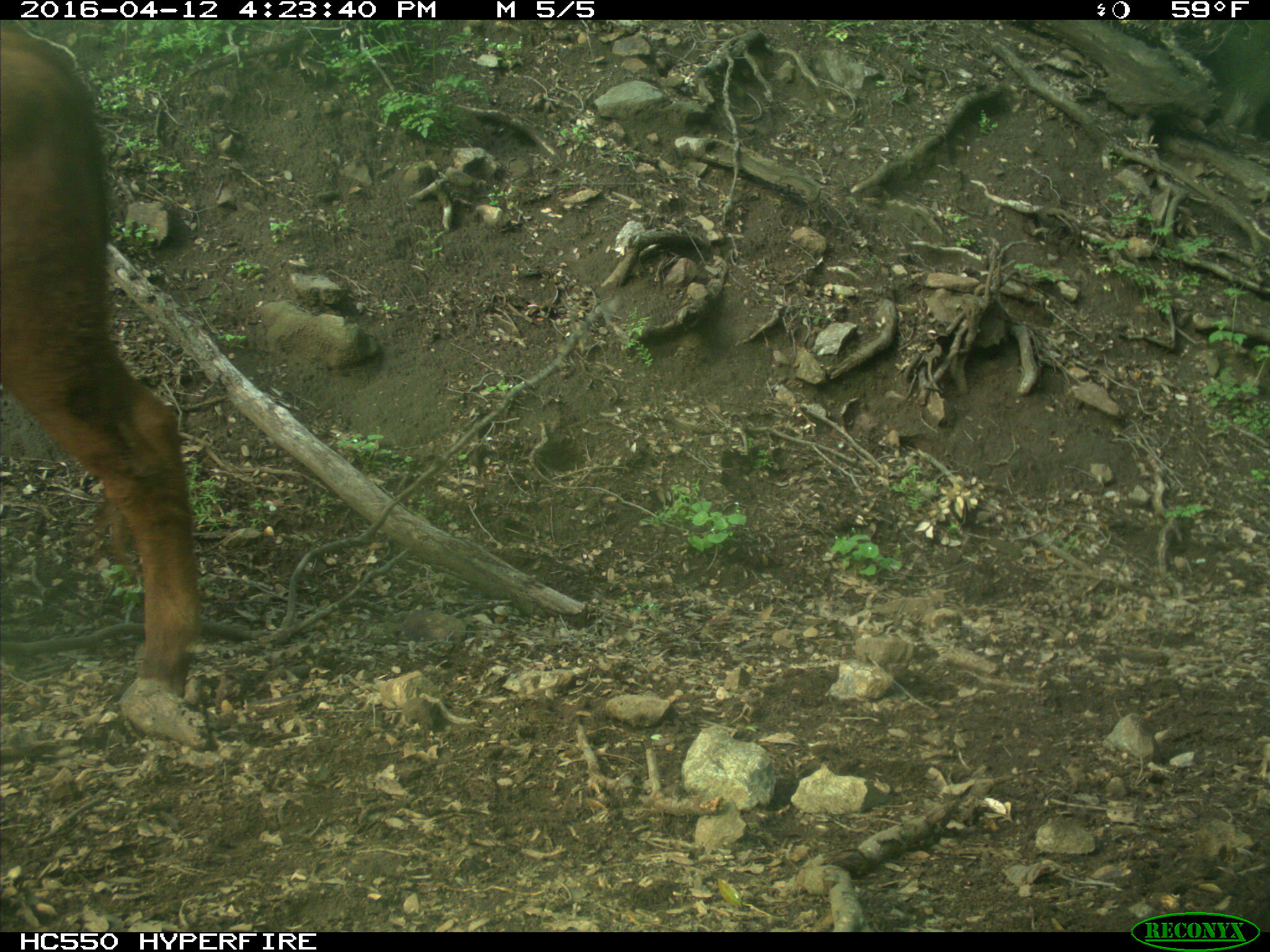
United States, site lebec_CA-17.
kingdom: Animalia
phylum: Chordata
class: Mammalia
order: Artiodactyla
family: Bovidae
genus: Bos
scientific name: Bos taurus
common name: domestic cow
Bos taurus (domestic cow).